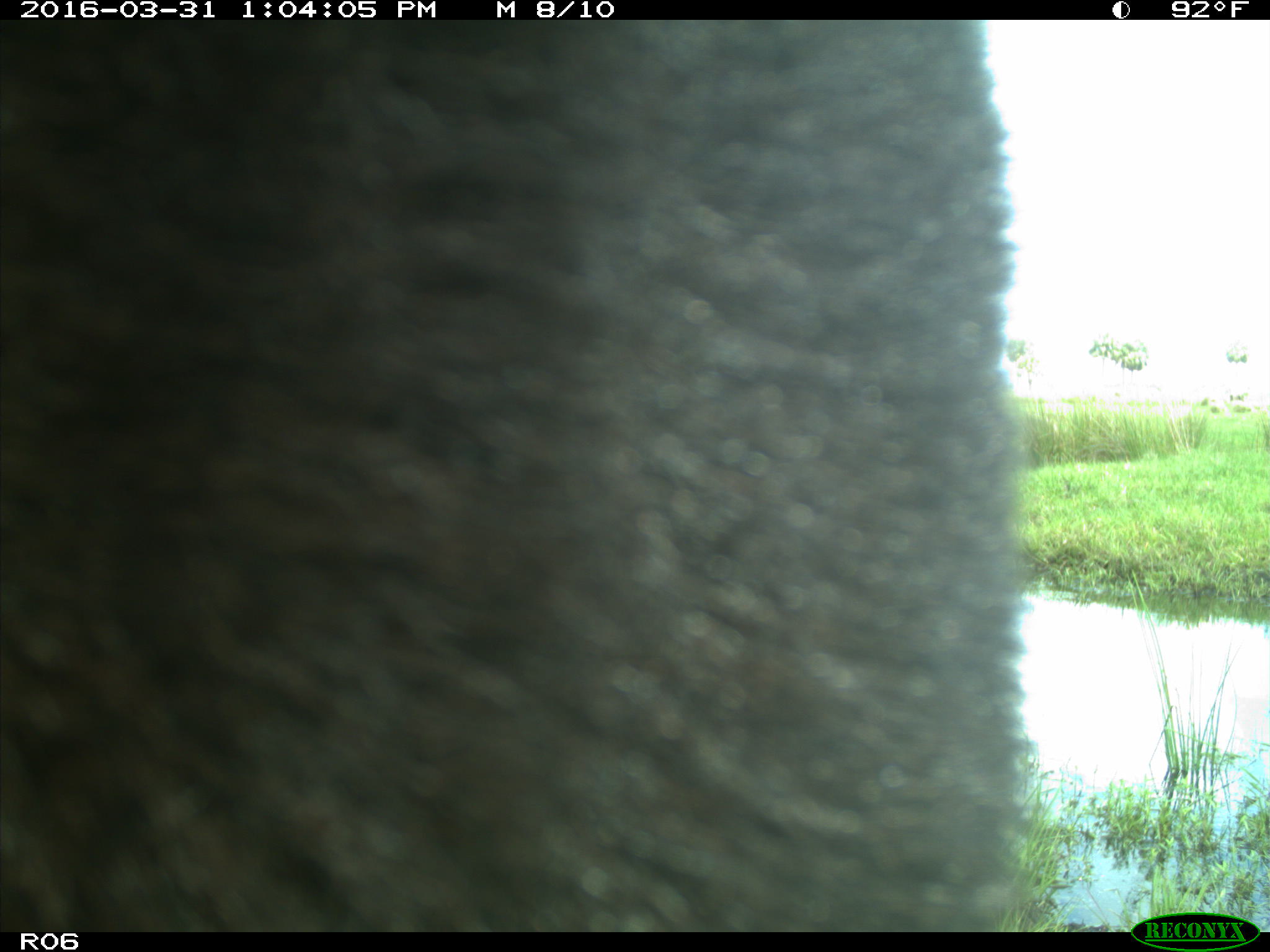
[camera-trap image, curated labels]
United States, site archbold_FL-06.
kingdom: Animalia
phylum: Chordata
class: Mammalia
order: Artiodactyla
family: Bovidae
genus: Bos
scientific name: Bos taurus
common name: domestic cow